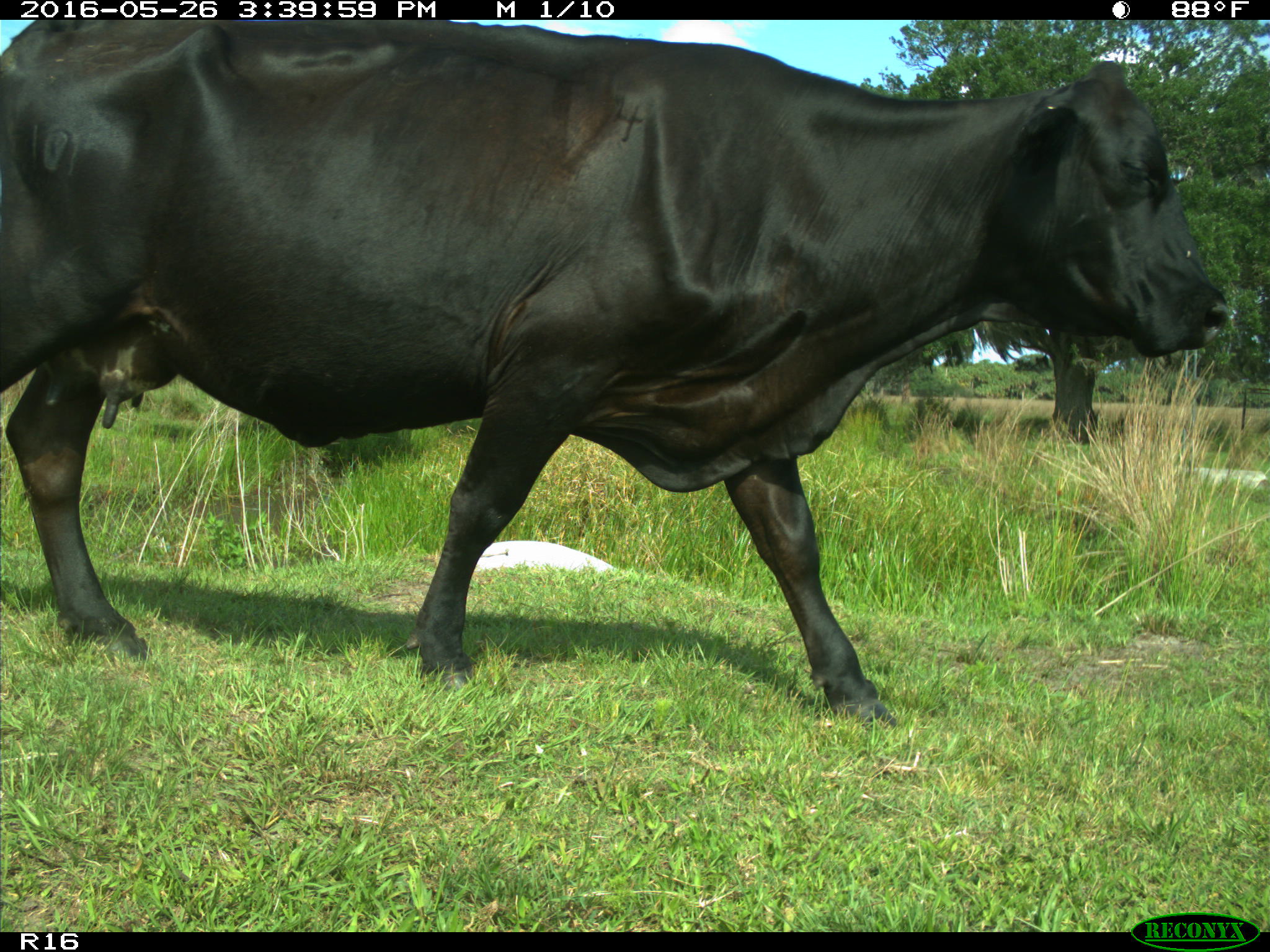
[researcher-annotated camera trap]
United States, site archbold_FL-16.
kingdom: Animalia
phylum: Chordata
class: Mammalia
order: Artiodactyla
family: Bovidae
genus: Bos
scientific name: Bos taurus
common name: domestic cow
Bos taurus (domestic cow).